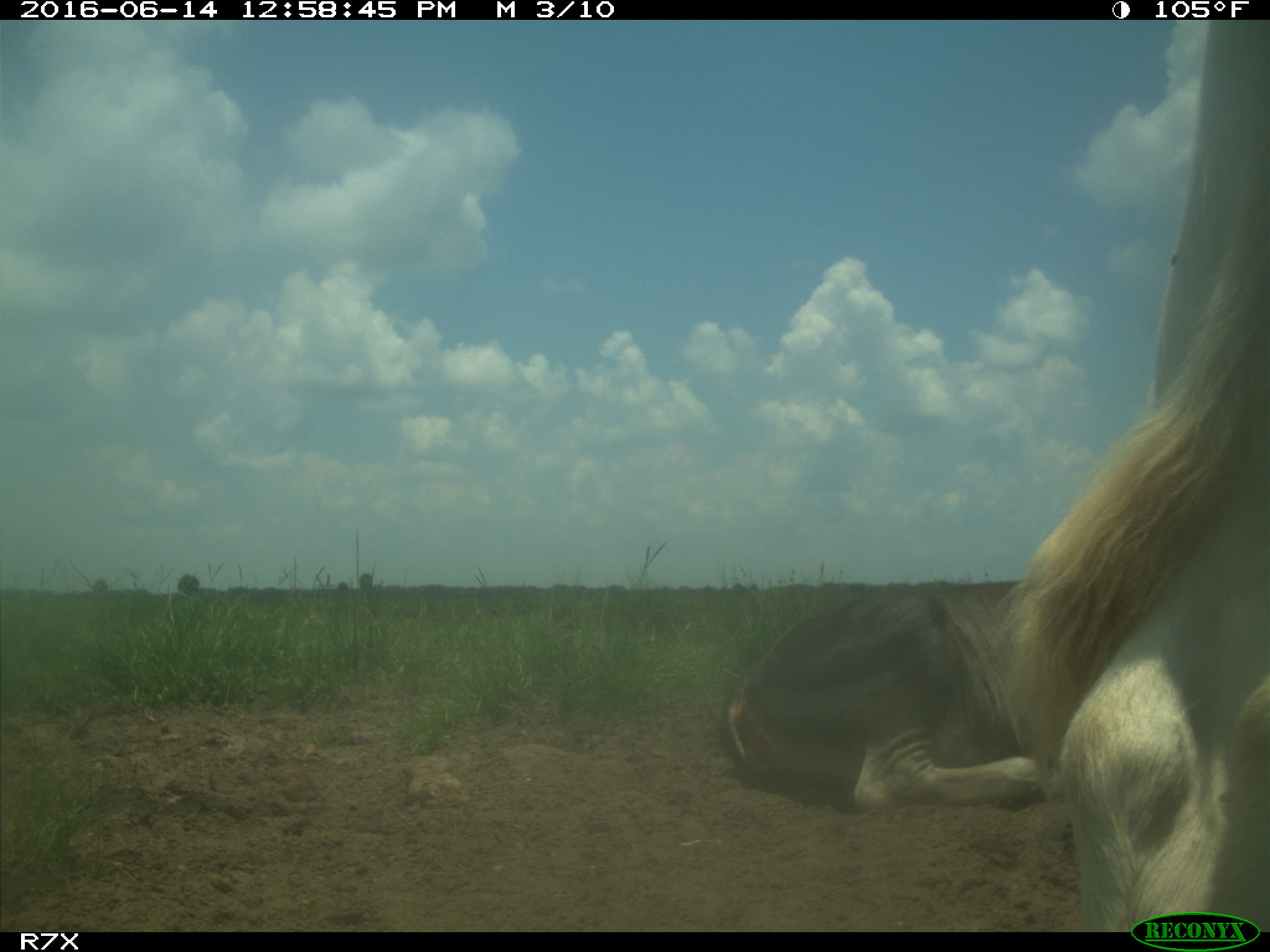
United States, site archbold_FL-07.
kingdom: Animalia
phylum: Chordata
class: Mammalia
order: Artiodactyla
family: Bovidae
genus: Bos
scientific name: Bos taurus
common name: domestic cow